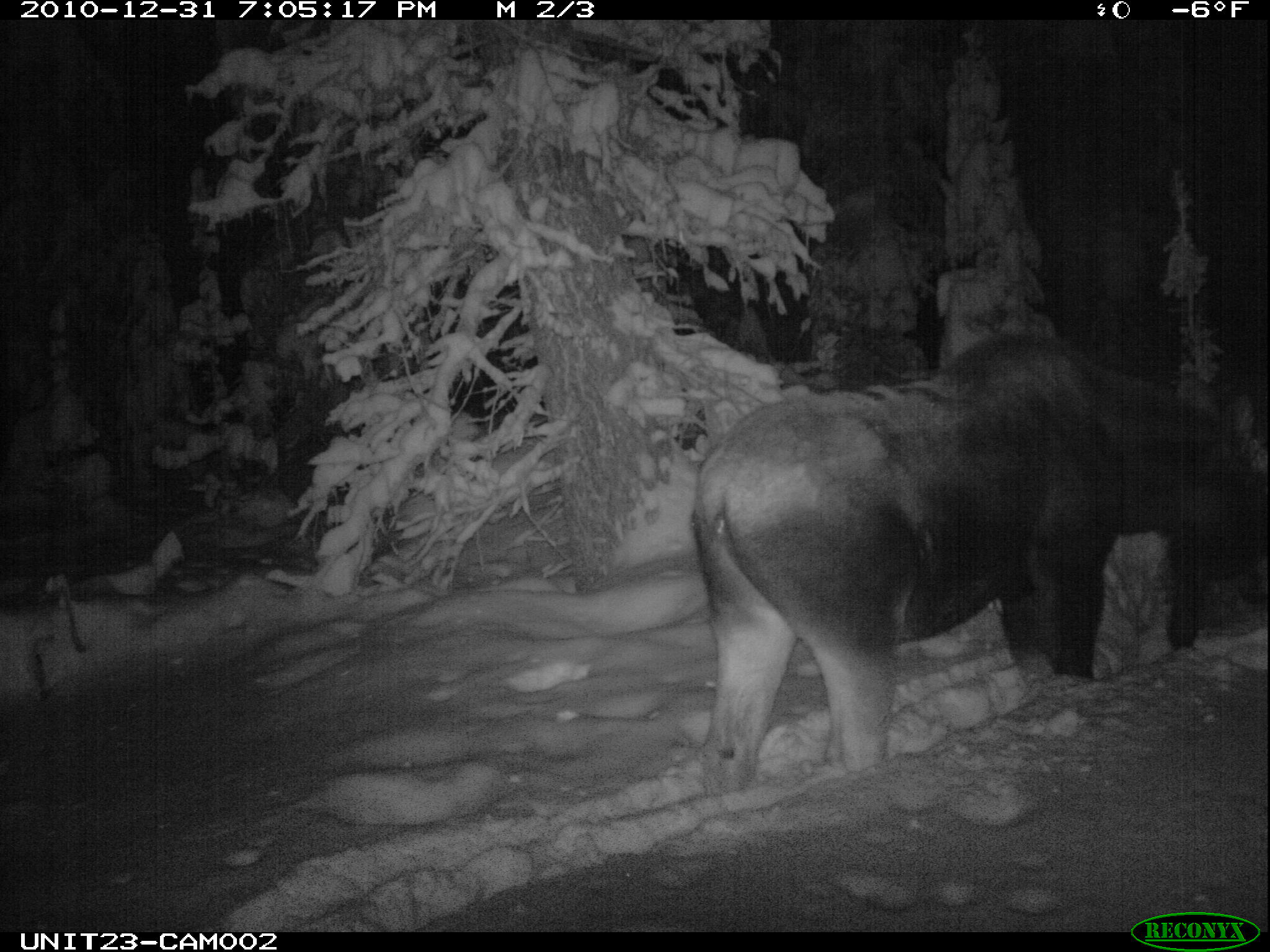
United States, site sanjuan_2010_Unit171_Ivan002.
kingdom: Animalia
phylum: Chordata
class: Mammalia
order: Artiodactyla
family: Cervidae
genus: Alces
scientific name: Alces alces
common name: moose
Alces alces (moose).